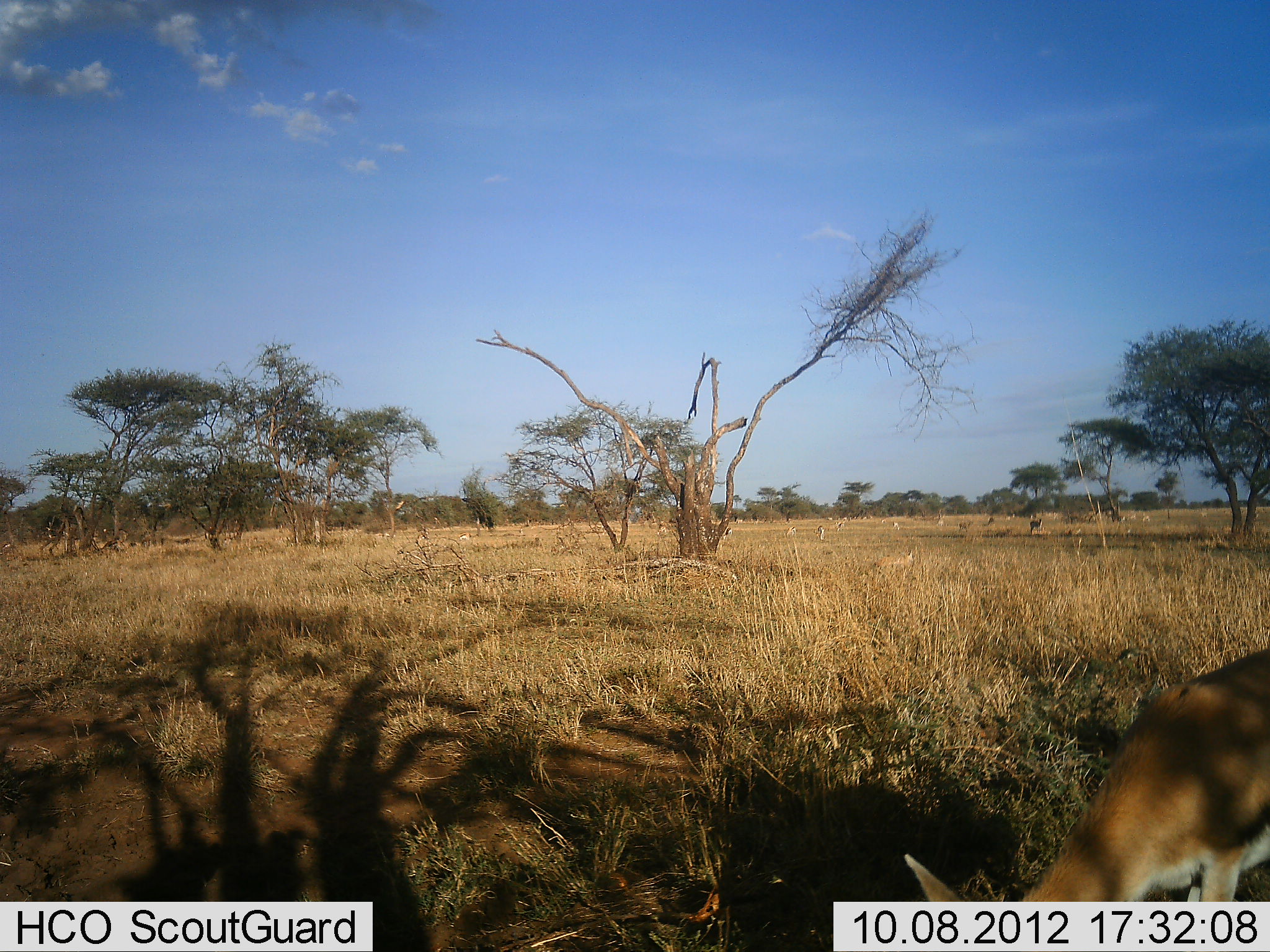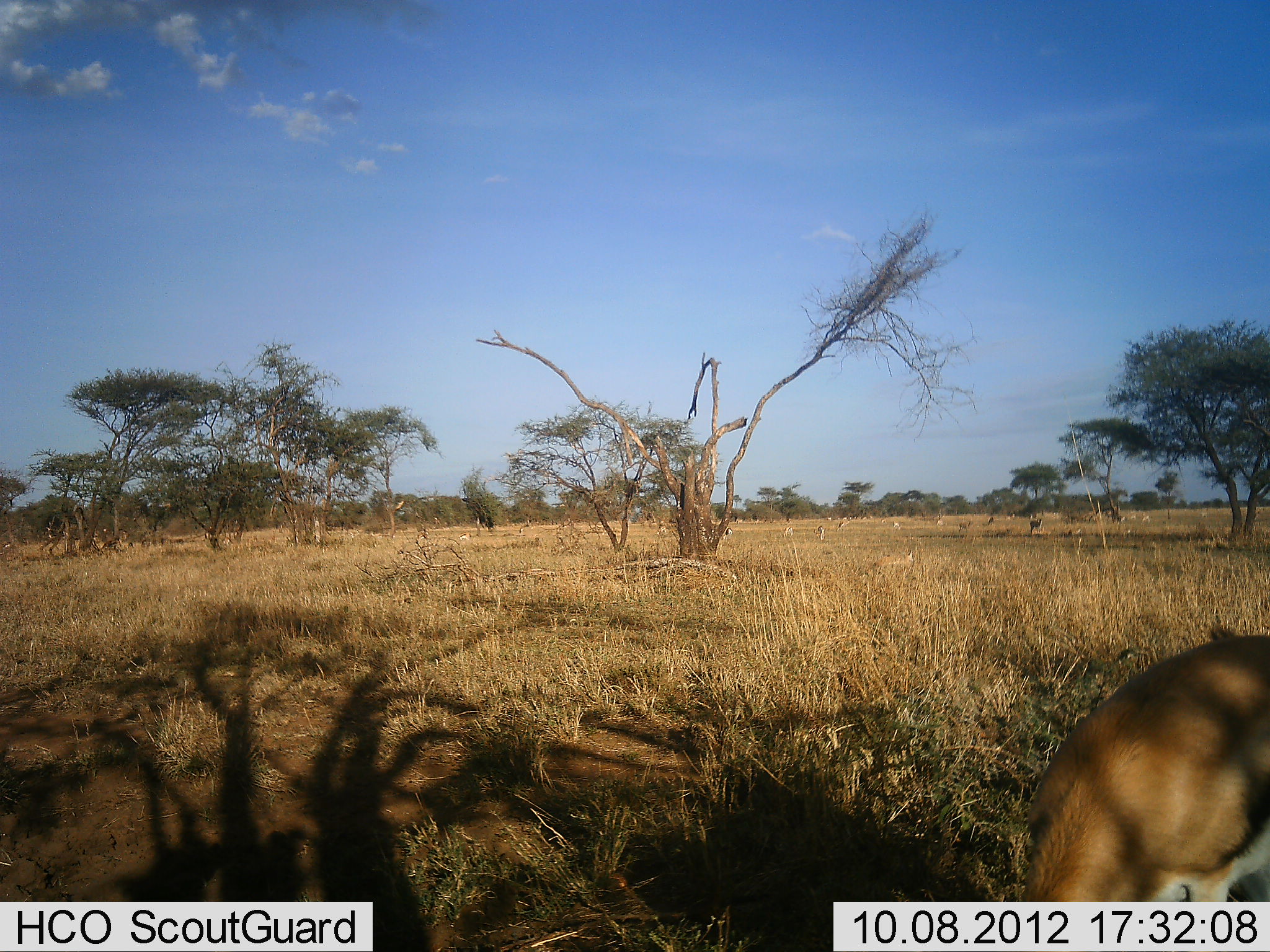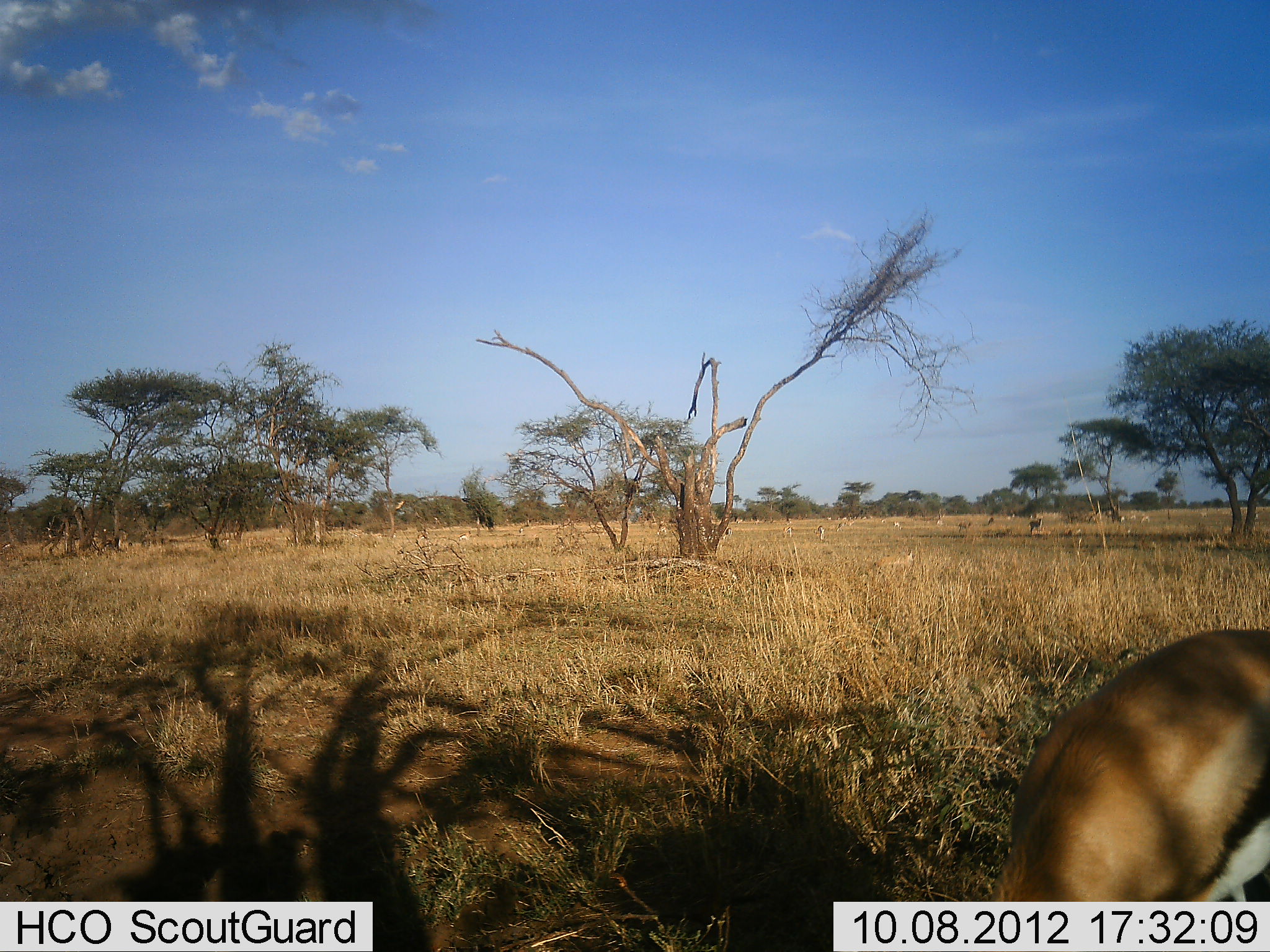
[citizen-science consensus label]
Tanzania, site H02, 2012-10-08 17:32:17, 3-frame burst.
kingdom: Animalia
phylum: Chordata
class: Mammalia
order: Artiodactyla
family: Bovidae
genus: Eudorcas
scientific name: Eudorcas thomsonii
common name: thomson's gazelle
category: gazellethomsons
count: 1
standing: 27%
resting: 0%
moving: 9%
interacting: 0%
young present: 0%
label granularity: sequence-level